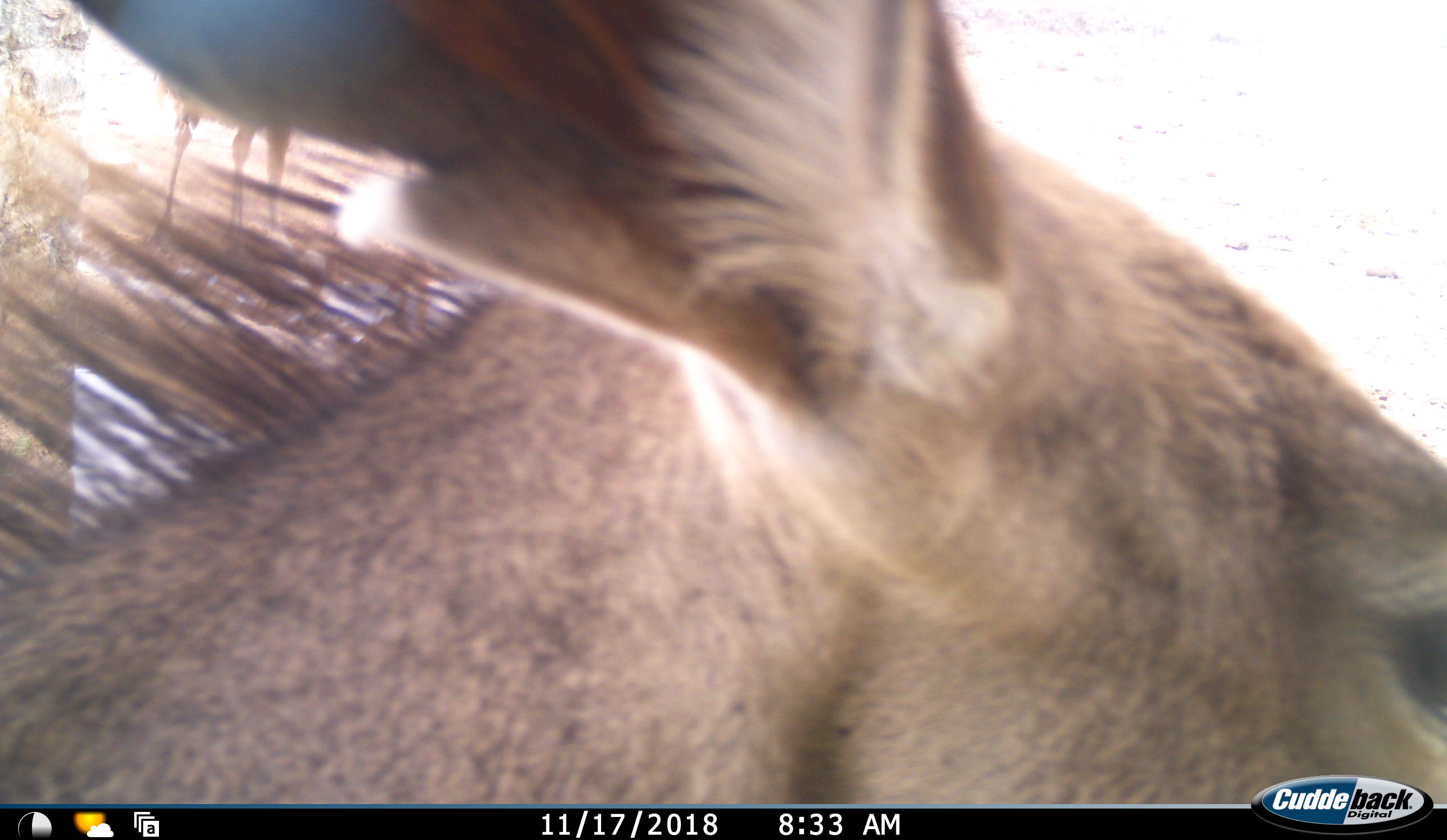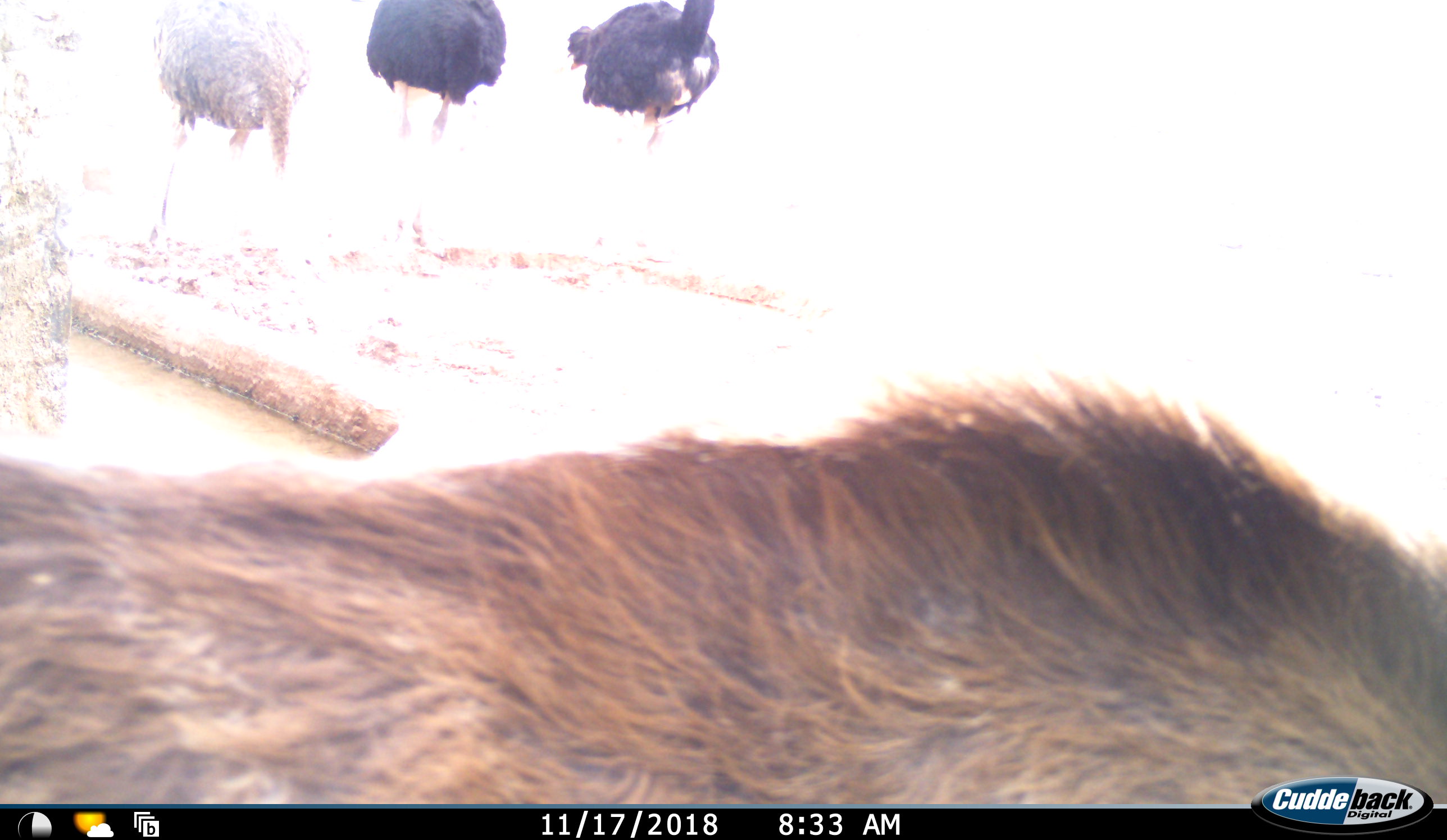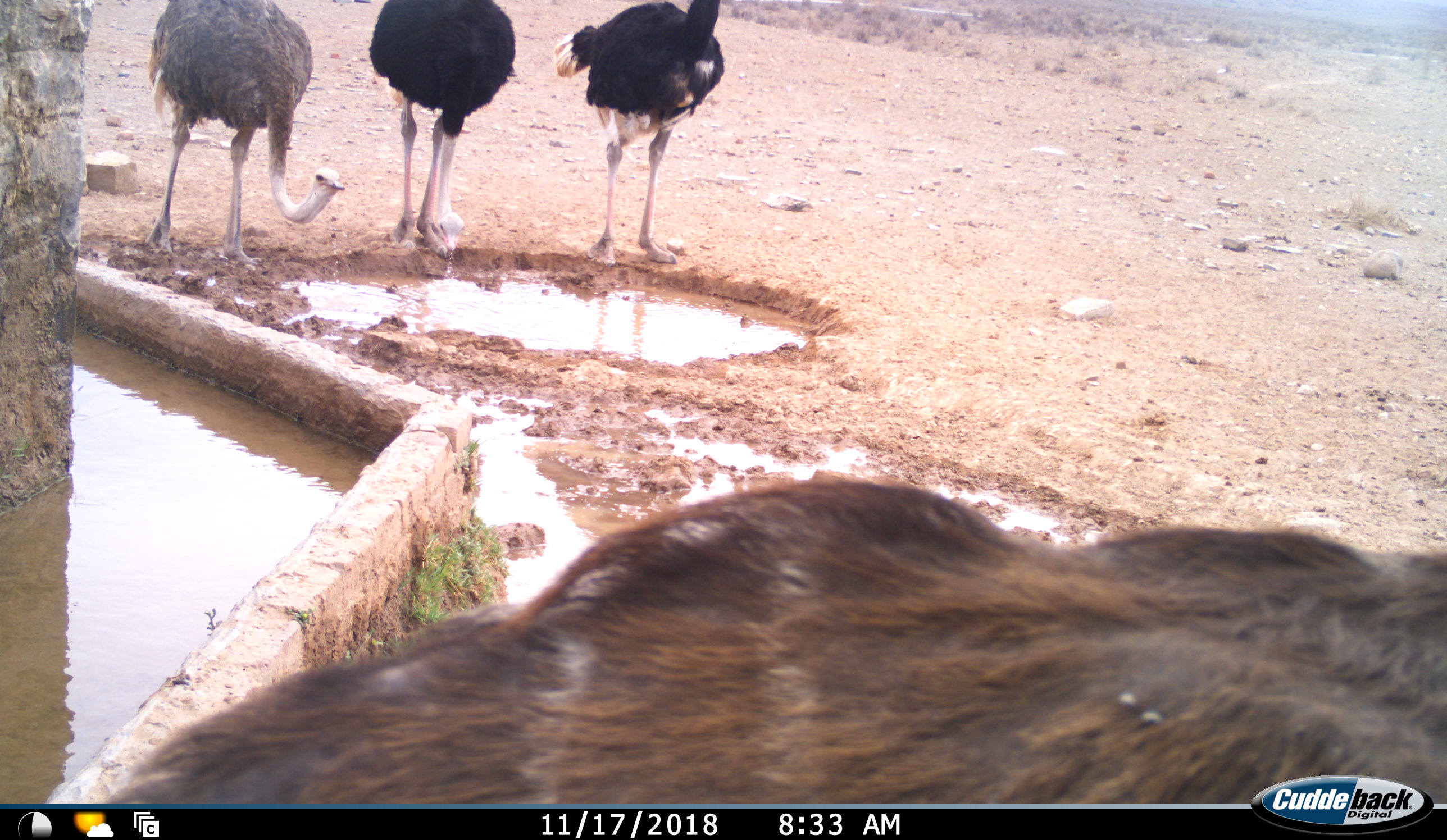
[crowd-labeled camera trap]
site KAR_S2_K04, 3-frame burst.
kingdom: Animalia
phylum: Chordata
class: Mammalia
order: Artiodactyla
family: Bovidae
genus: Tragelaphus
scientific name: Tragelaphus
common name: kudu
Kudu (Tragelaphus), count 1. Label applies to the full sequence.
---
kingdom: Animalia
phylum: Chordata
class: Aves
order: Struthioniformes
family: Struthionidae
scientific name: Struthionidae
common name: ostrich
Ostrich (Struthionidae), count 3. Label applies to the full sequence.